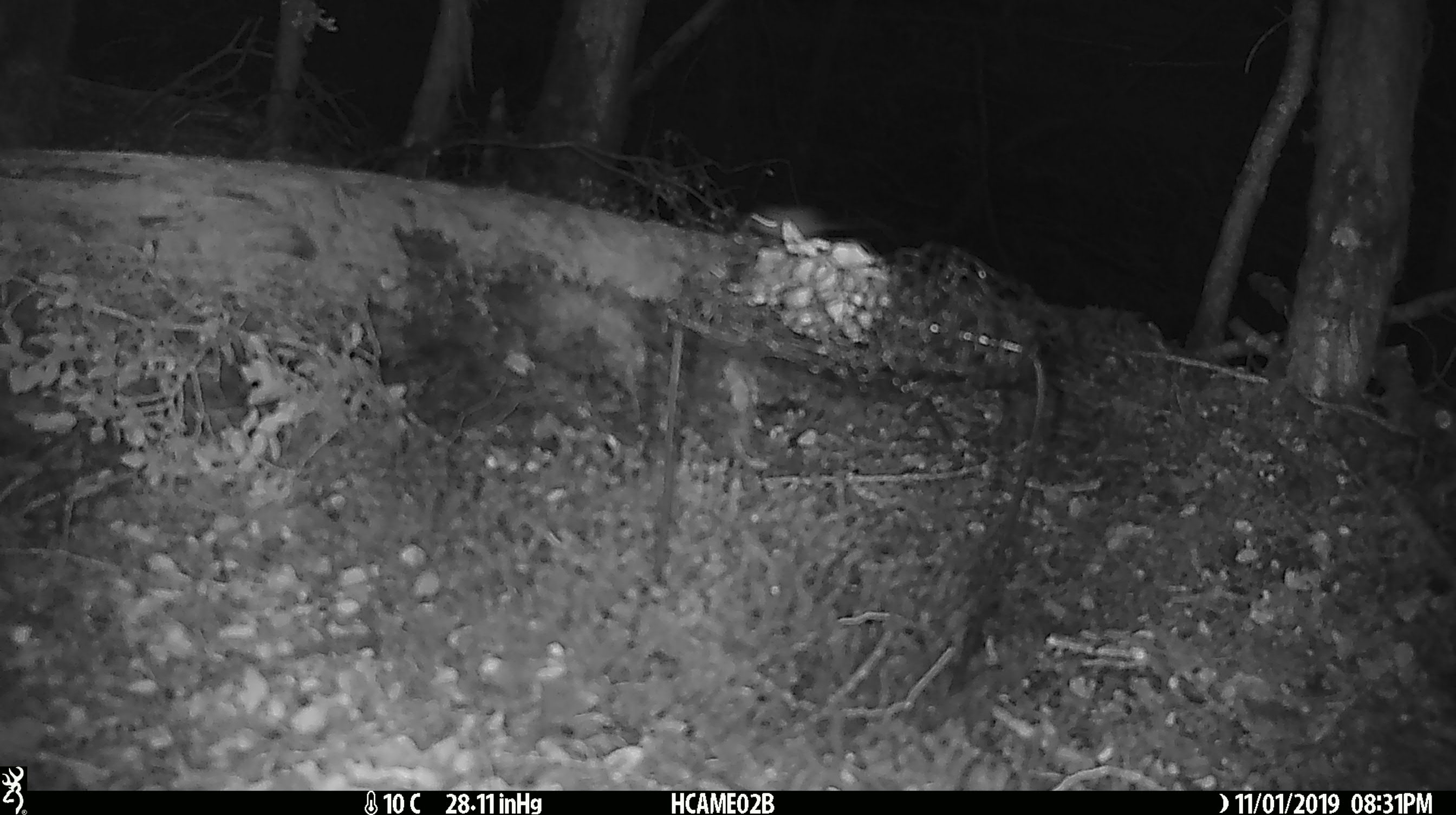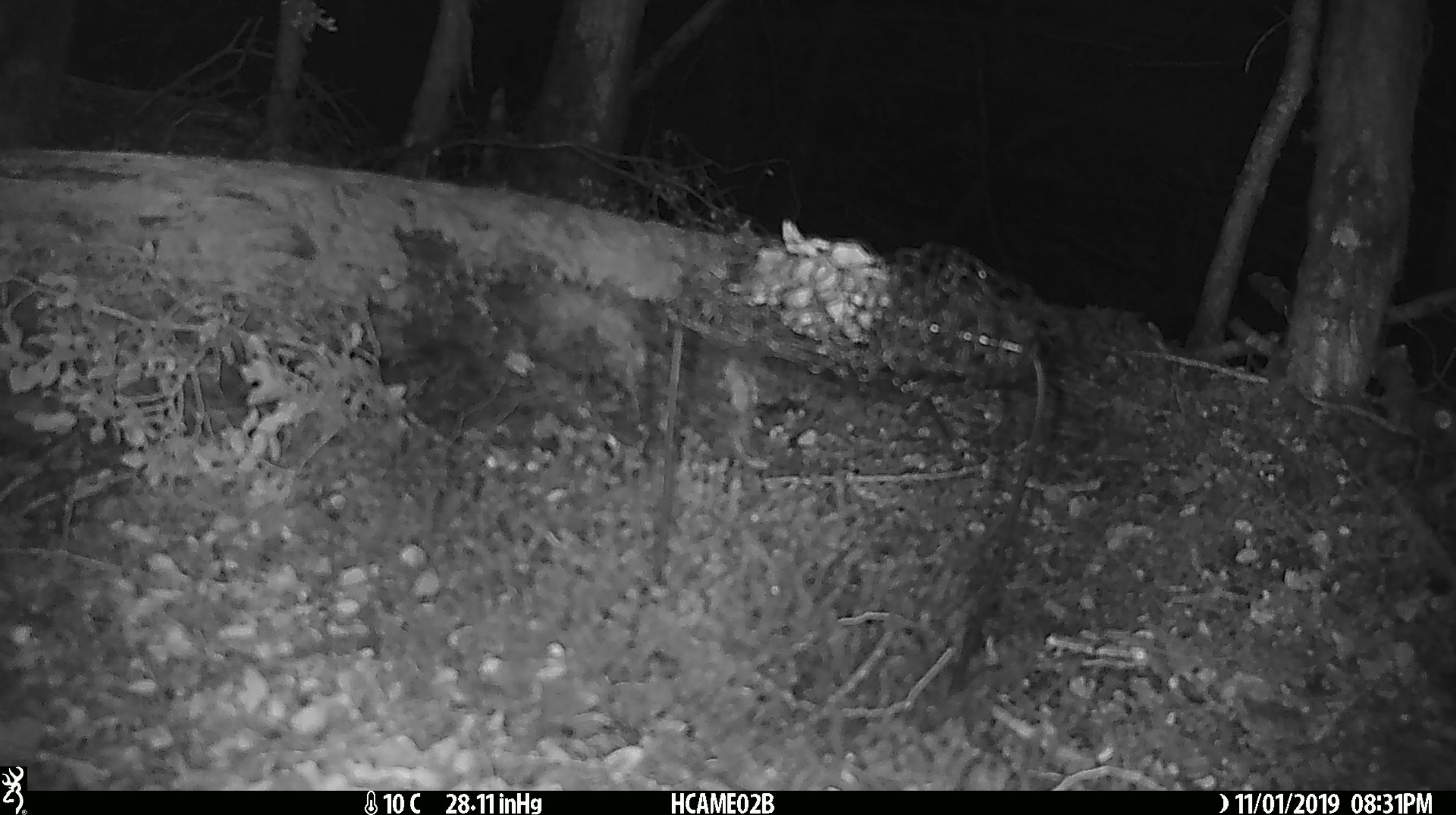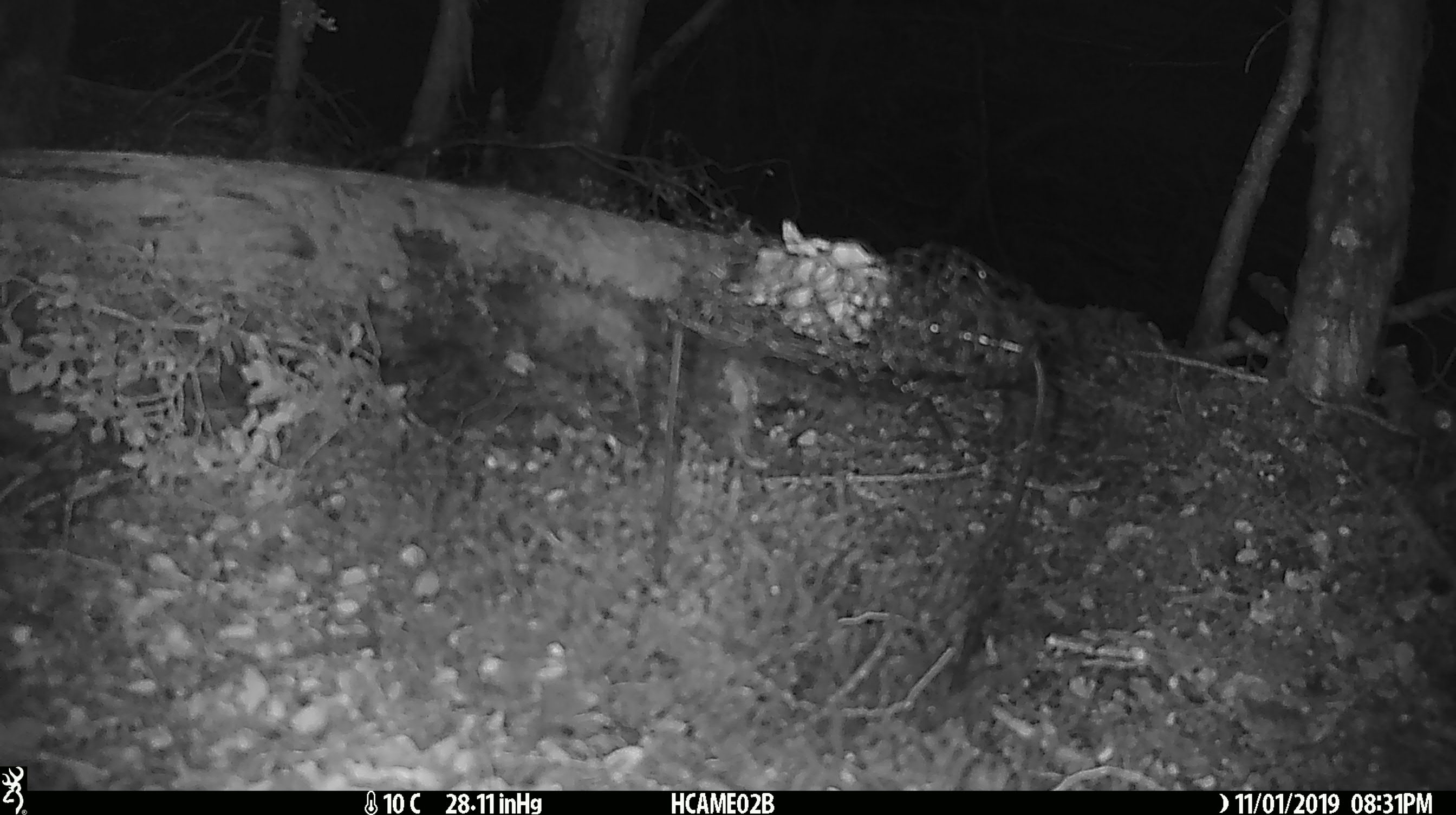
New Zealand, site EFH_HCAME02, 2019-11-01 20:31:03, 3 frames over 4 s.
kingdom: Animalia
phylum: Chordata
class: Mammalia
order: Rodentia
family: Muridae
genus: Mus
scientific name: Mus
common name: mouse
Mouse (Mus).